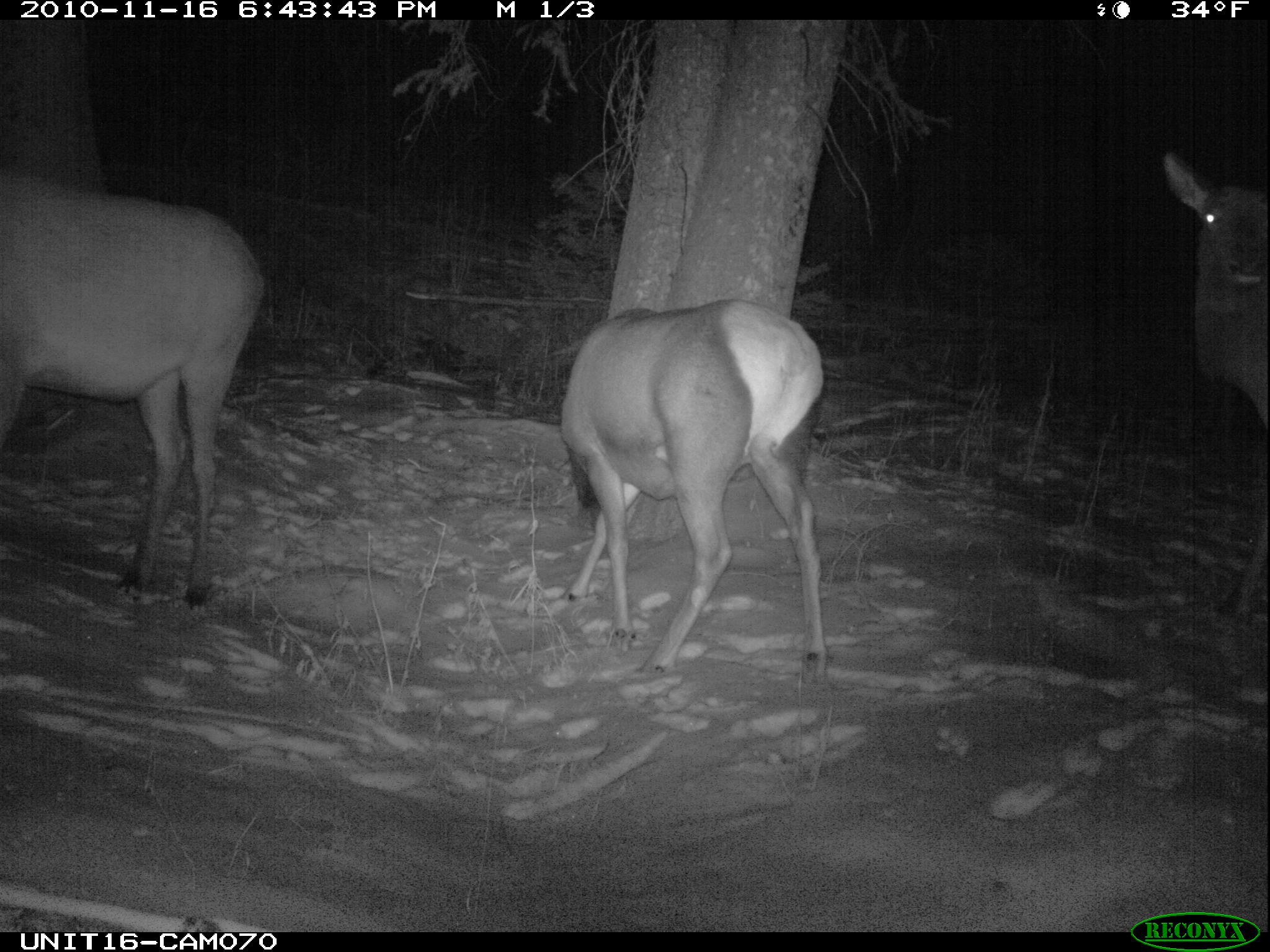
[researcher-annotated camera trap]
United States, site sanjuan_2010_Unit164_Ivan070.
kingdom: Animalia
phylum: Chordata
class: Mammalia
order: Artiodactyla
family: Cervidae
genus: Cervus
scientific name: Cervus elaphus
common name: red deer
Cervus elaphus (red deer).